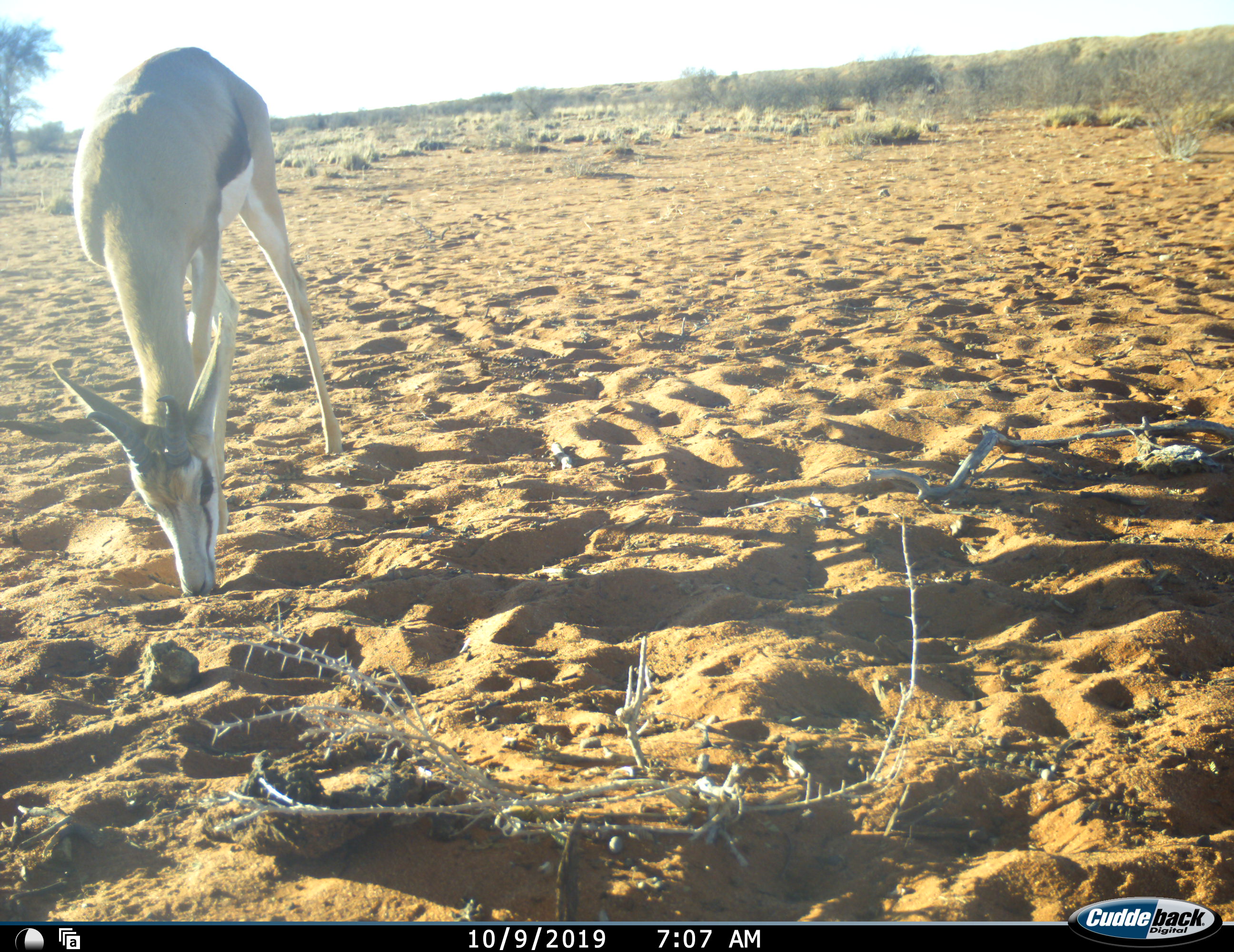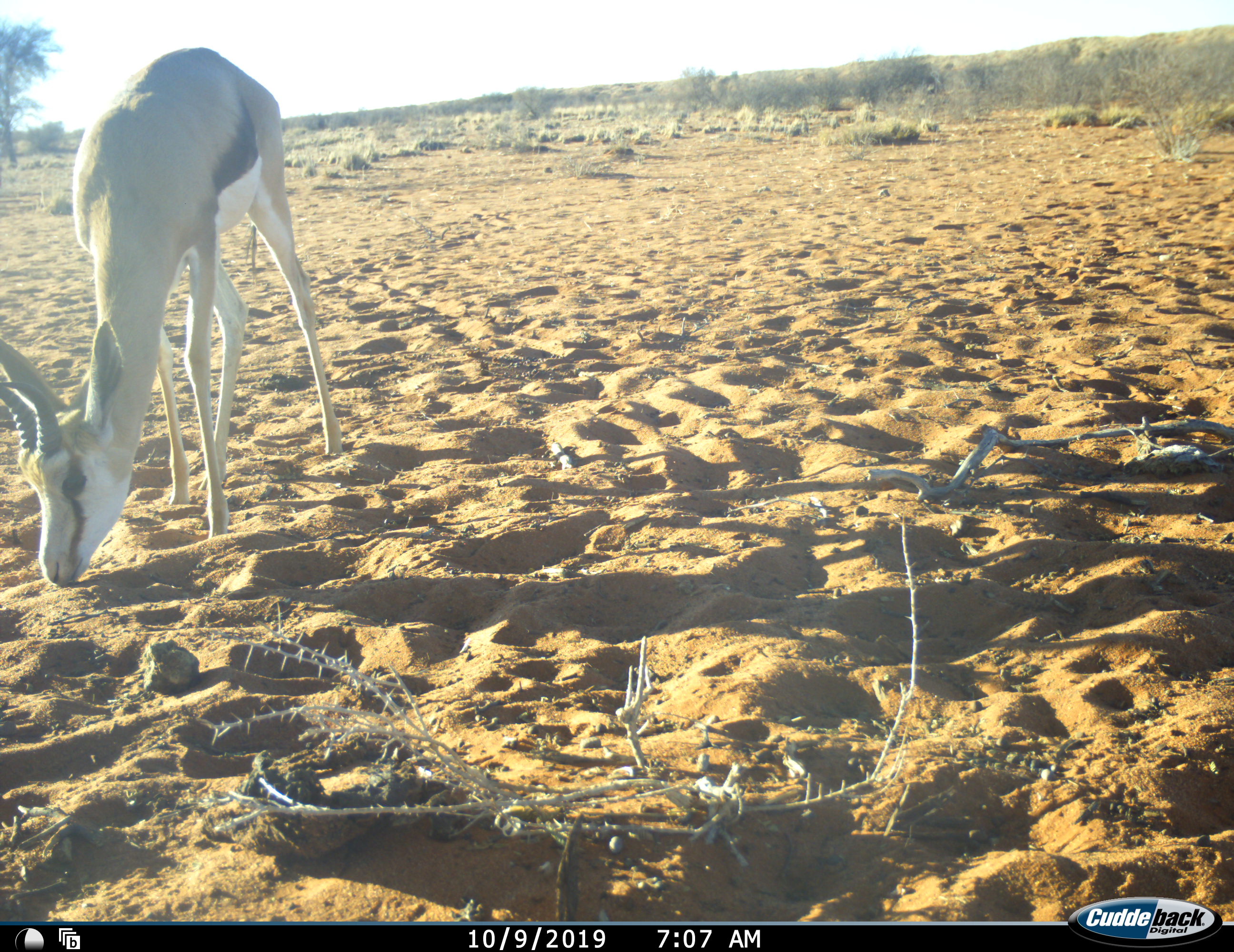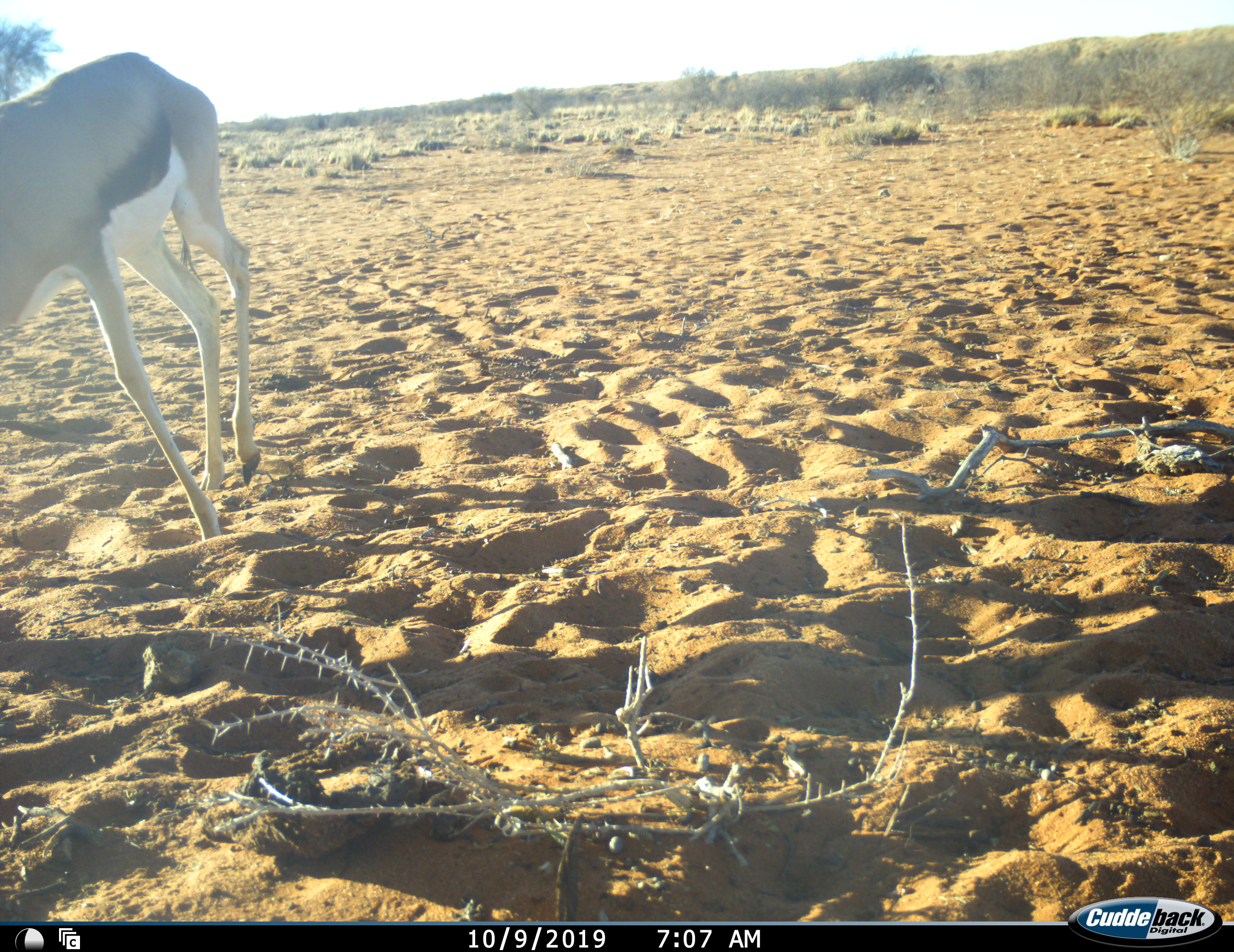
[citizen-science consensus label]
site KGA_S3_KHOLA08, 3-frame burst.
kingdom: Animalia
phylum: Chordata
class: Mammalia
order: Artiodactyla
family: Bovidae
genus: Antidorcas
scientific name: Antidorcas marsupialis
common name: springbok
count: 1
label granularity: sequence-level